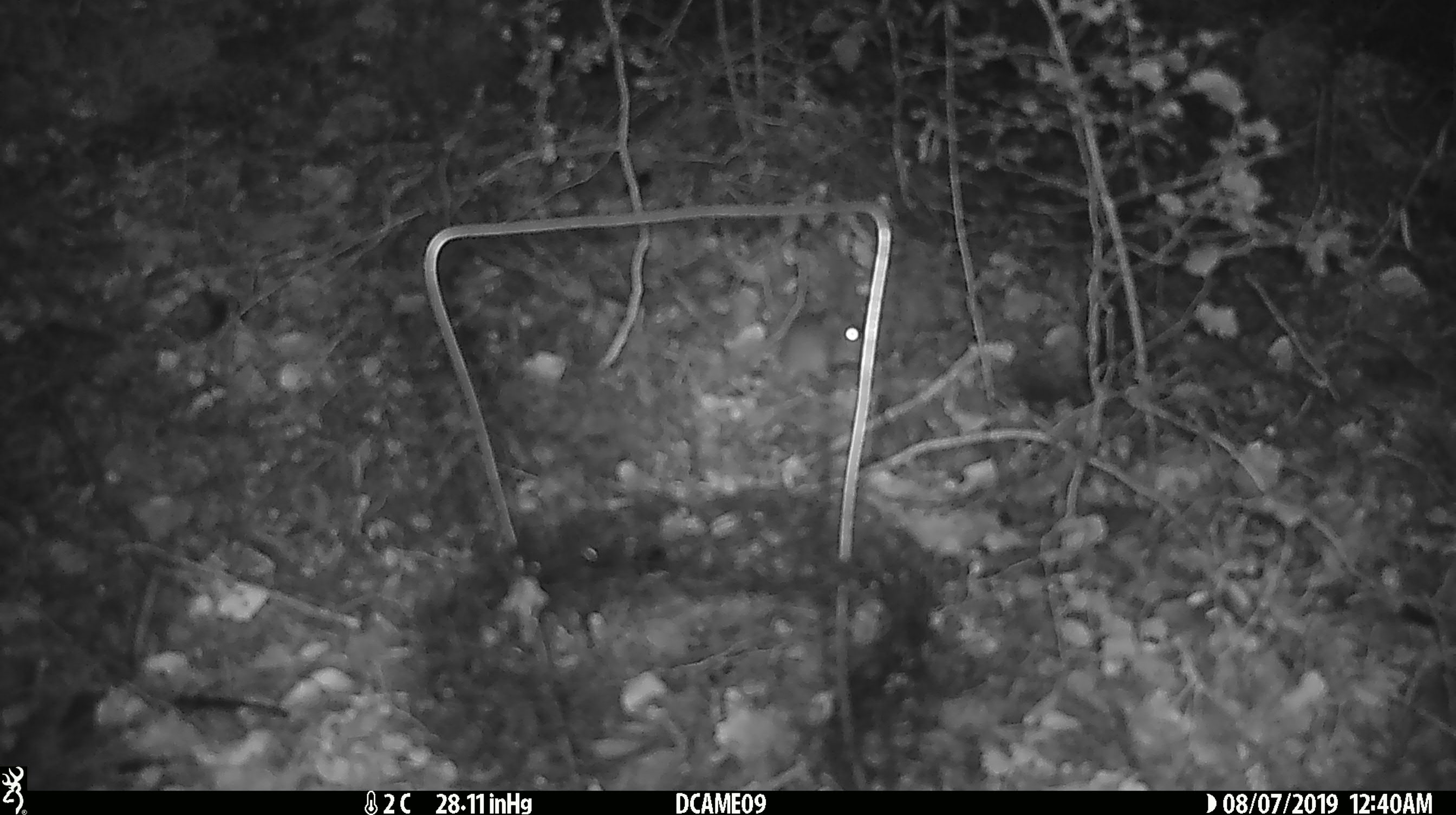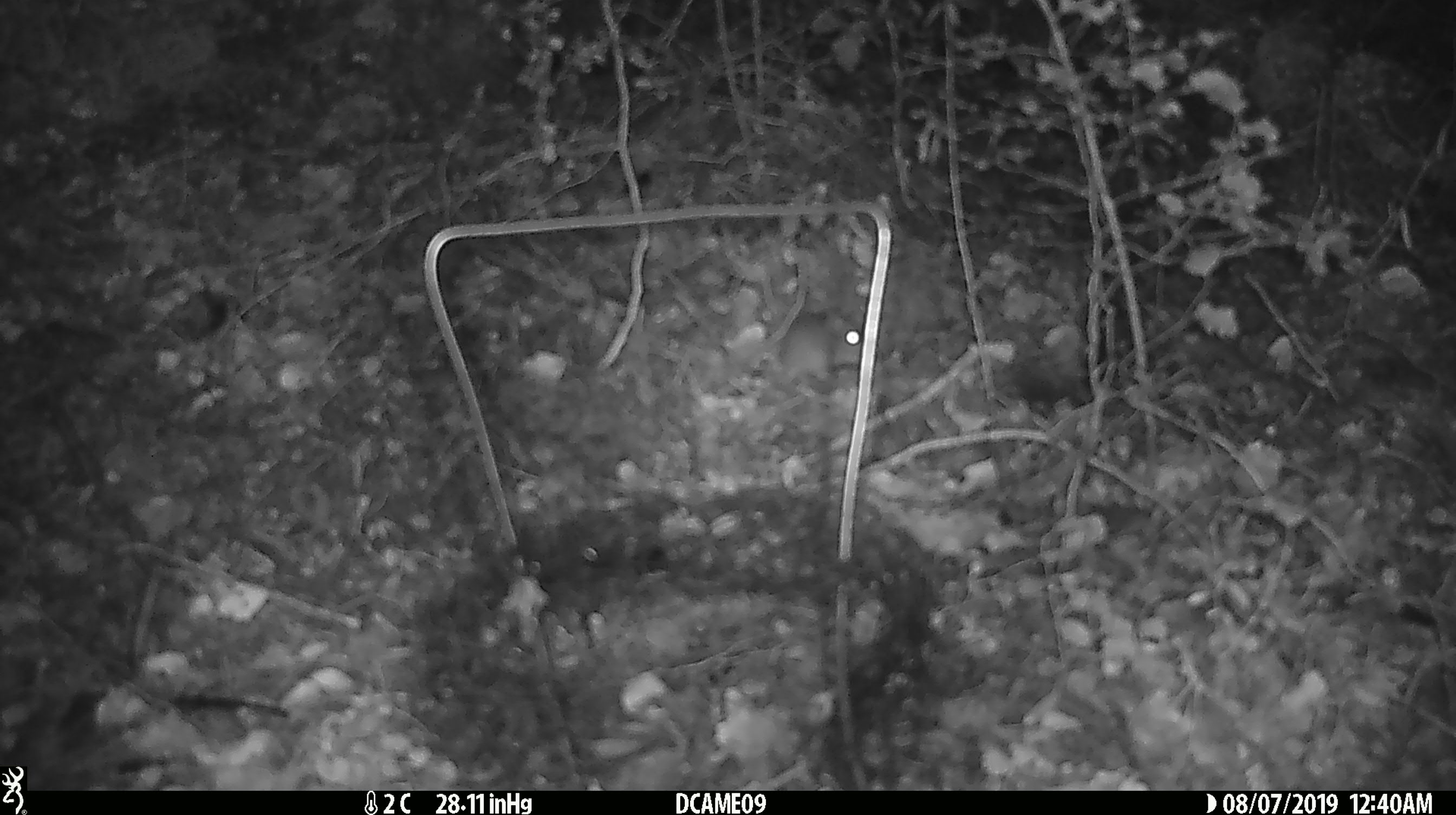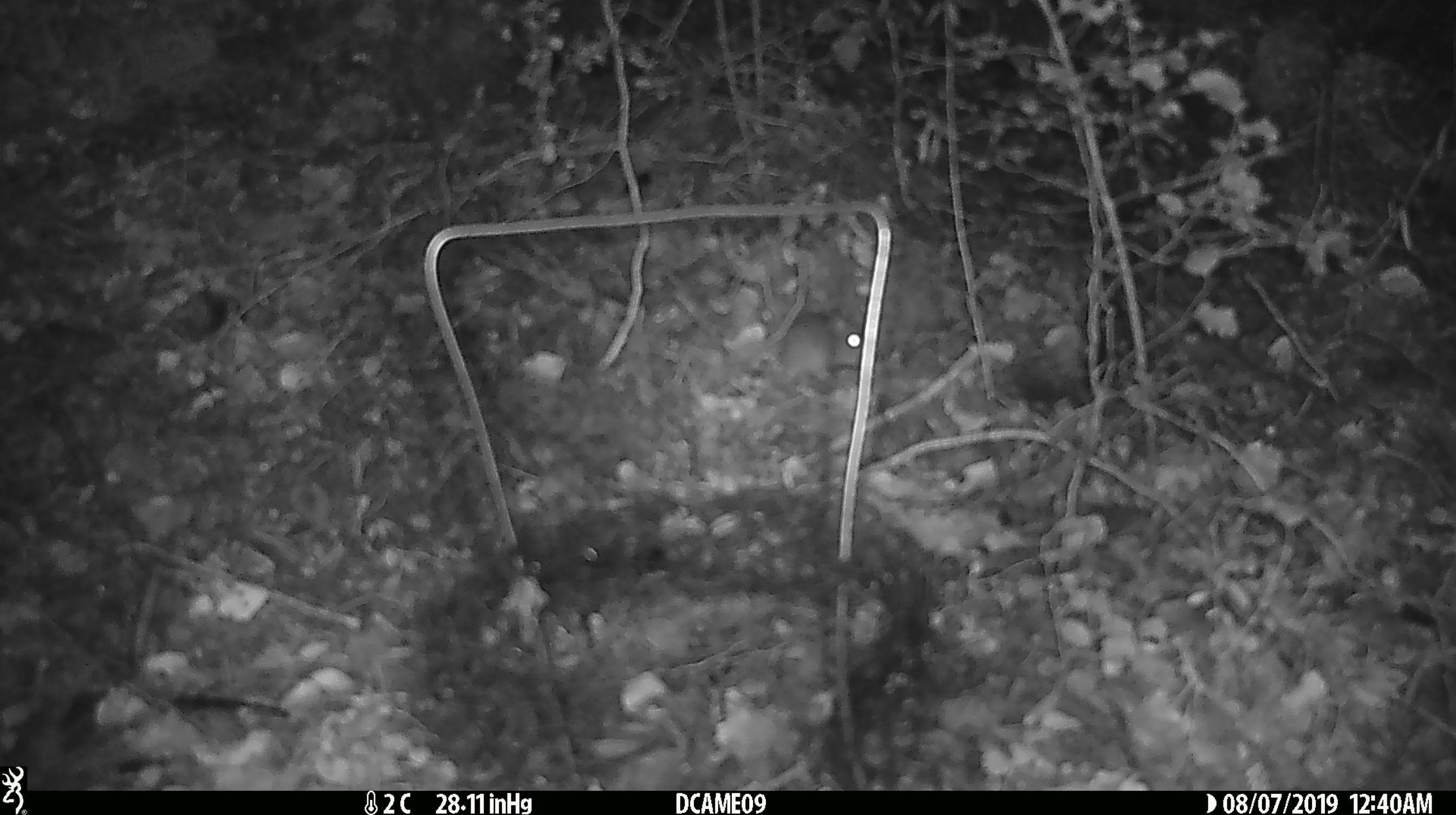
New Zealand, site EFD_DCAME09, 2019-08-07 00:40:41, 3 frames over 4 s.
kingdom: Animalia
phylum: Chordata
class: Mammalia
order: Rodentia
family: Muridae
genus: Mus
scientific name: Mus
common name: mouse